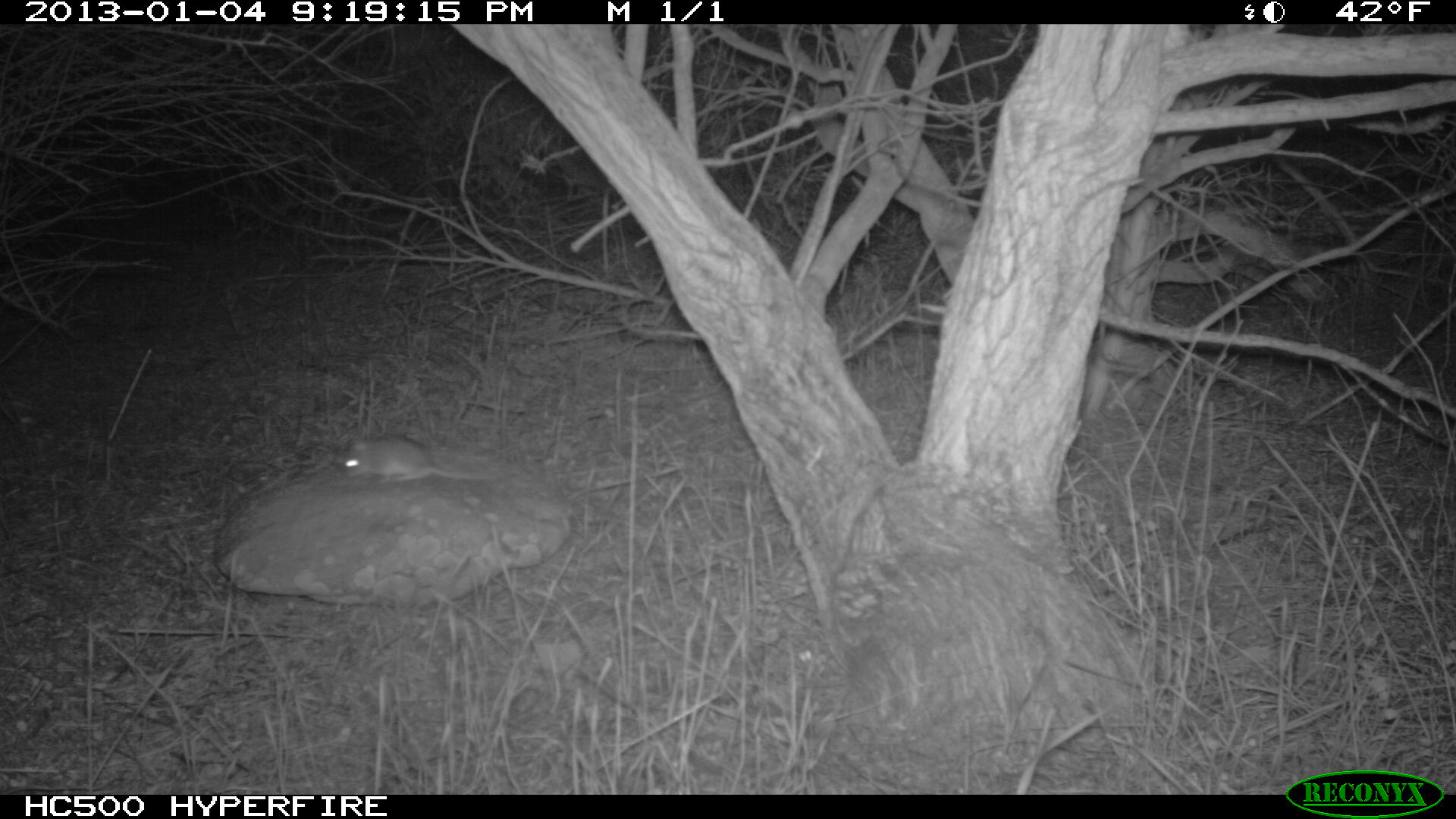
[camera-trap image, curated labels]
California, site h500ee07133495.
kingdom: Animalia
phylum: Chordata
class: Mammalia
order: Rodentia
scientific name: Rodentia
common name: rodent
Rodent (Rodentia).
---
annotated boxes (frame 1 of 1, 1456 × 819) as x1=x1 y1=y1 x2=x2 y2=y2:
rodent: x1=343 y1=432 x2=498 y2=483